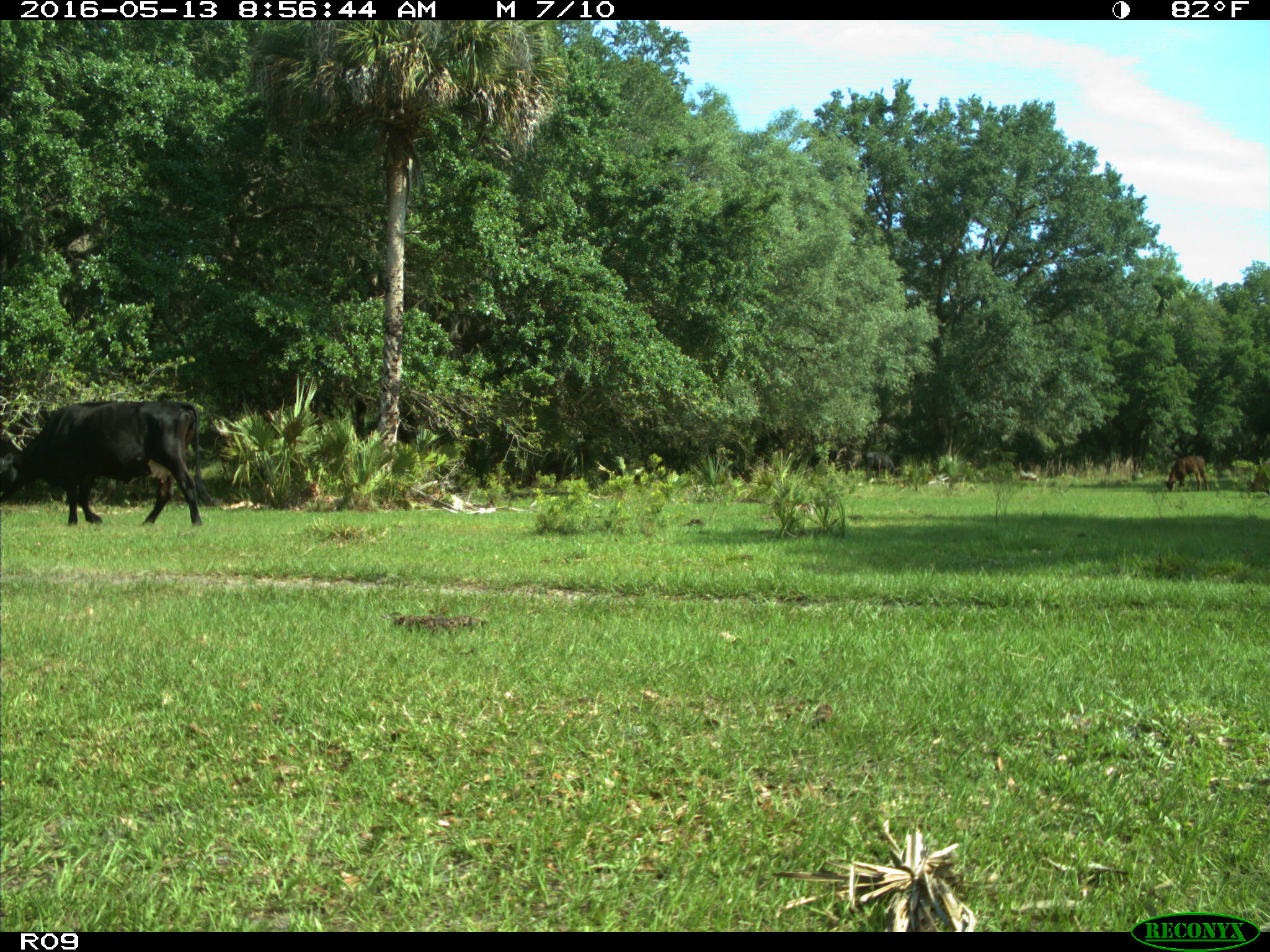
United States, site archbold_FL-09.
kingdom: Animalia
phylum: Chordata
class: Mammalia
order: Artiodactyla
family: Bovidae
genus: Bos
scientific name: Bos taurus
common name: domestic cow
Bos taurus (domestic cow).